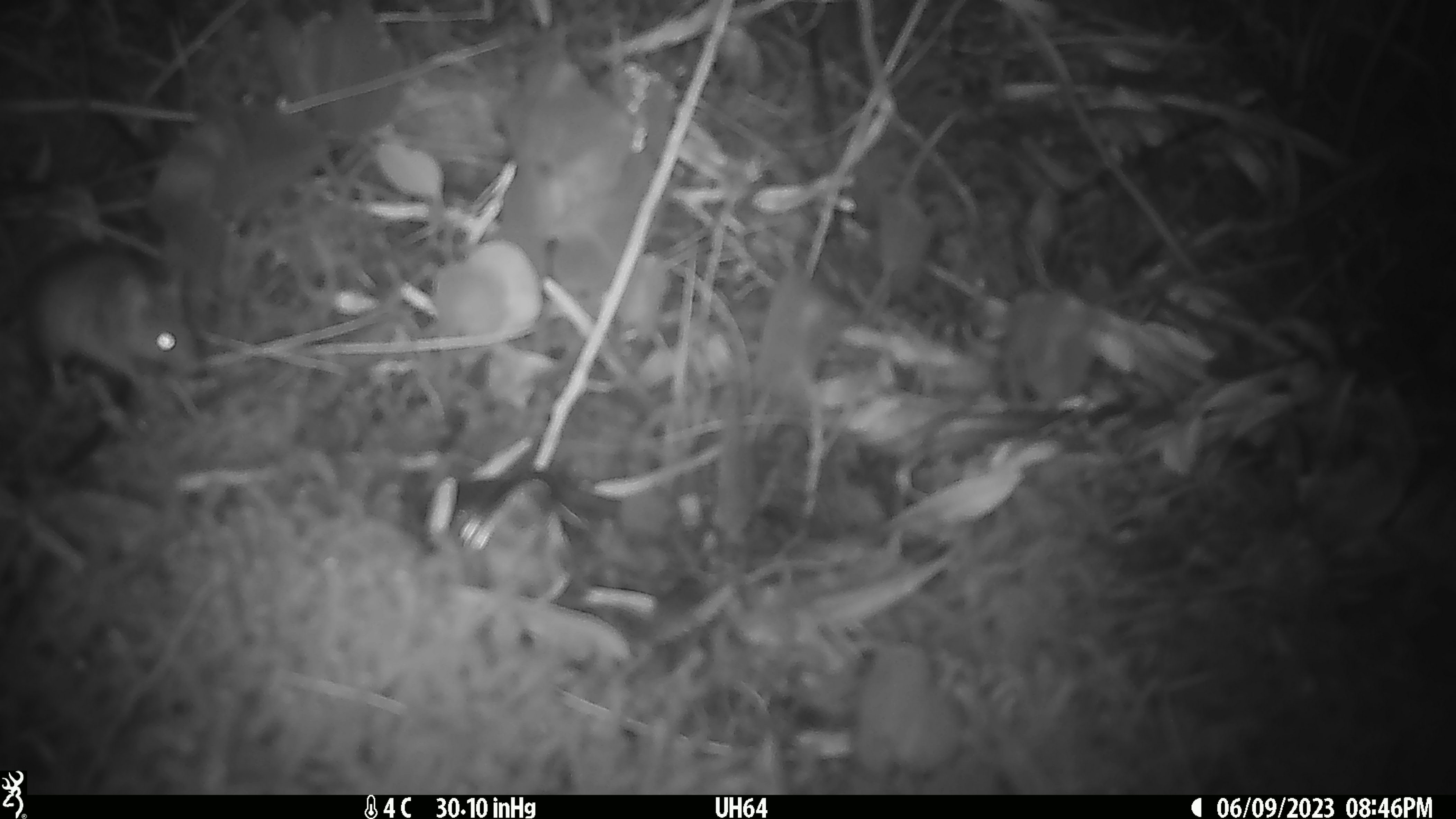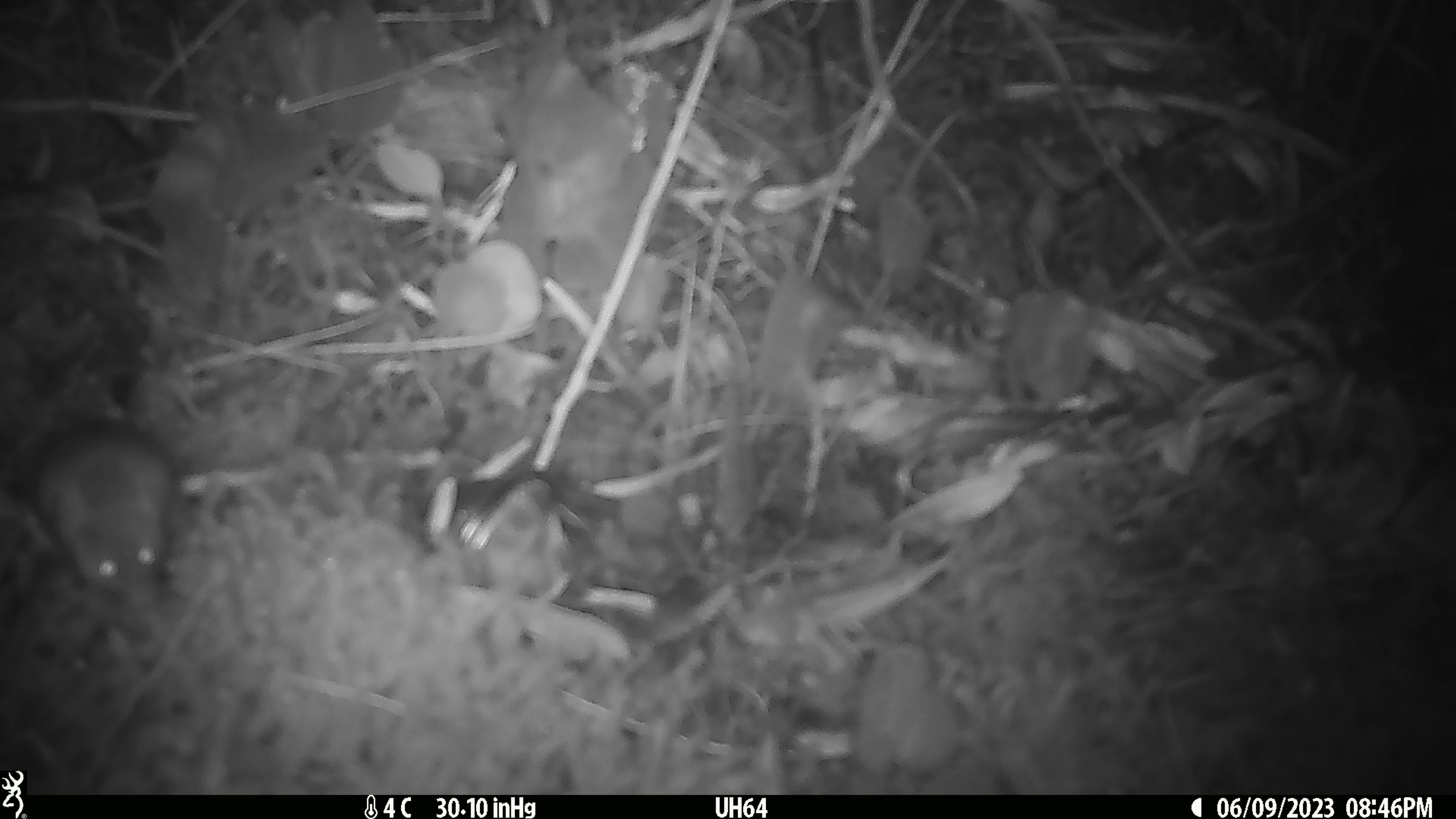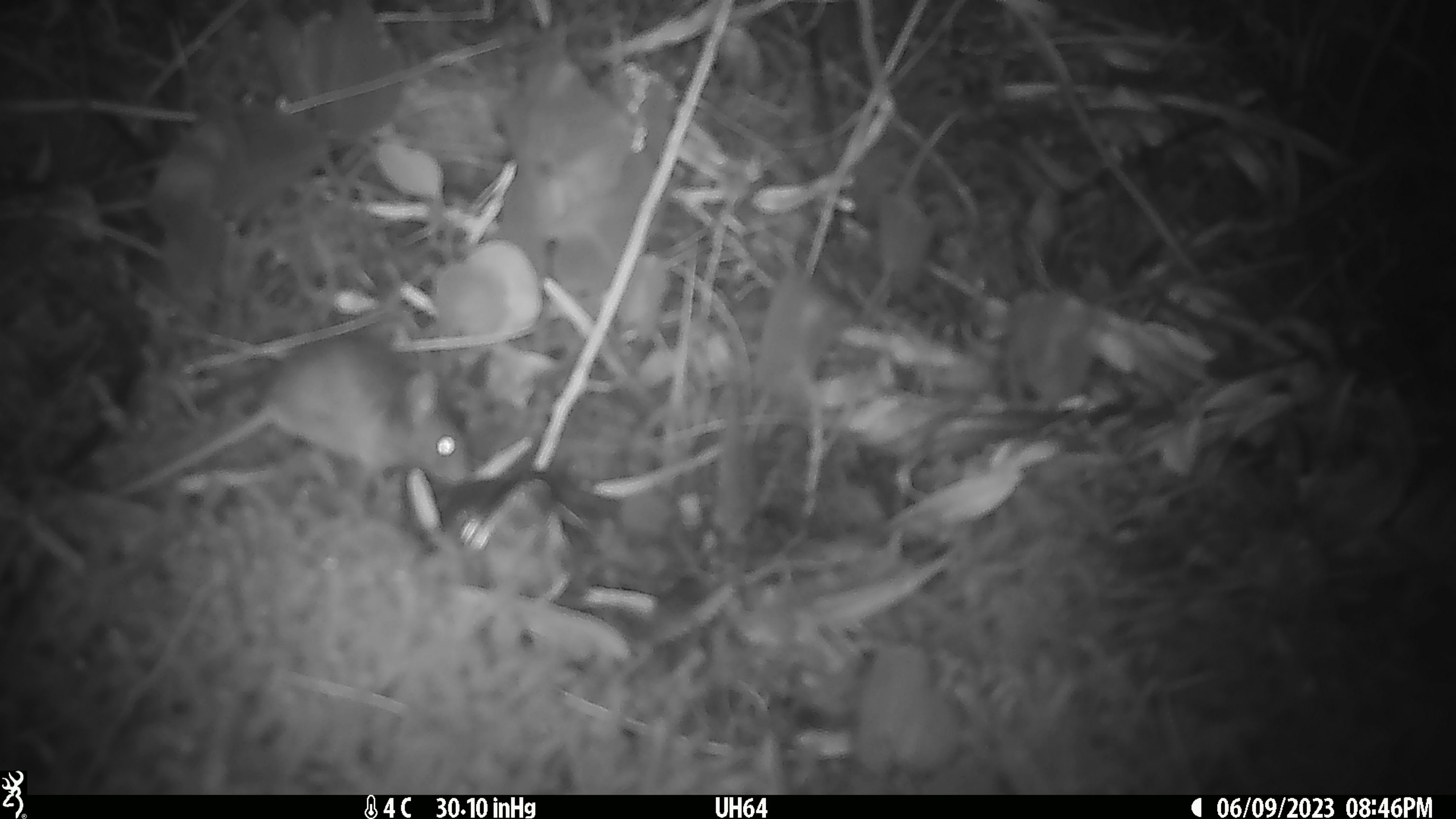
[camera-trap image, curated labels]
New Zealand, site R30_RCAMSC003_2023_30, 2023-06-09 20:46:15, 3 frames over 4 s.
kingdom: Animalia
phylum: Chordata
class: Mammalia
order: Rodentia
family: Muridae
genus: Mus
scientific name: Mus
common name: mouse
Mouse (Mus).